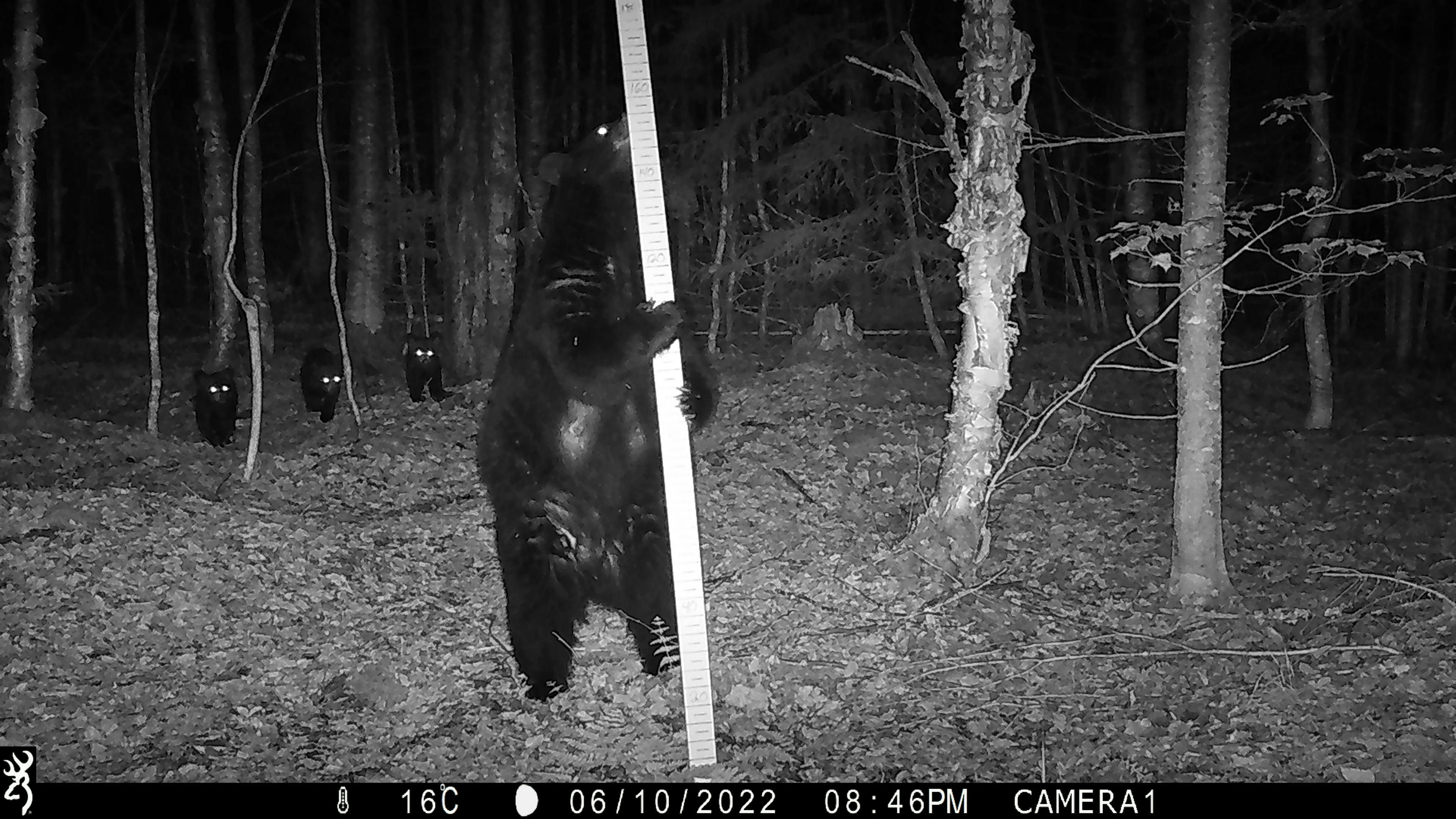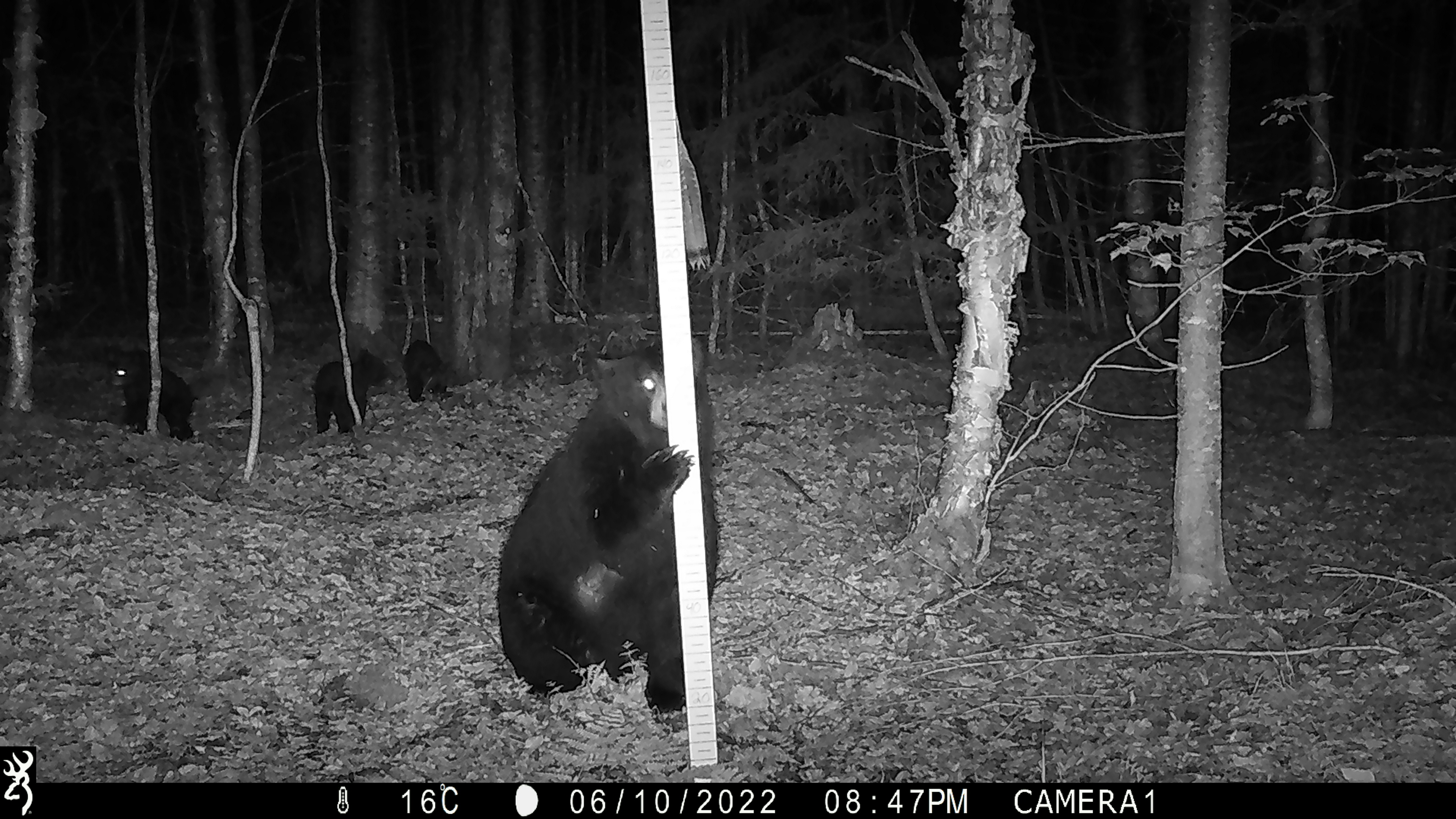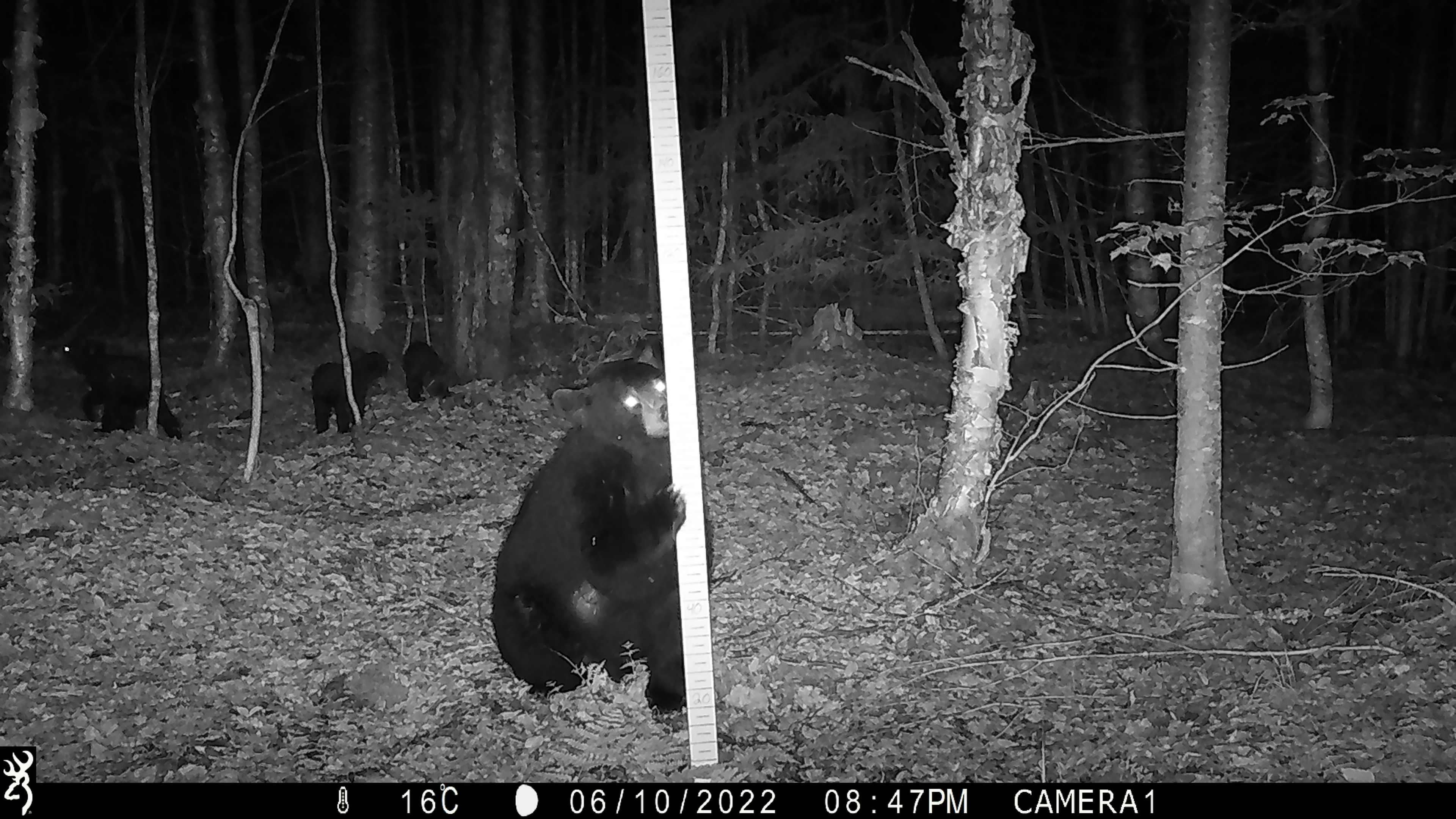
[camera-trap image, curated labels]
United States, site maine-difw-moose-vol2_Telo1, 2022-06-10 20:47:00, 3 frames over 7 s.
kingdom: Animalia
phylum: Chordata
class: Mammalia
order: Carnivora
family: Ursidae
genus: Ursus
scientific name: Ursus americanus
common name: black bear